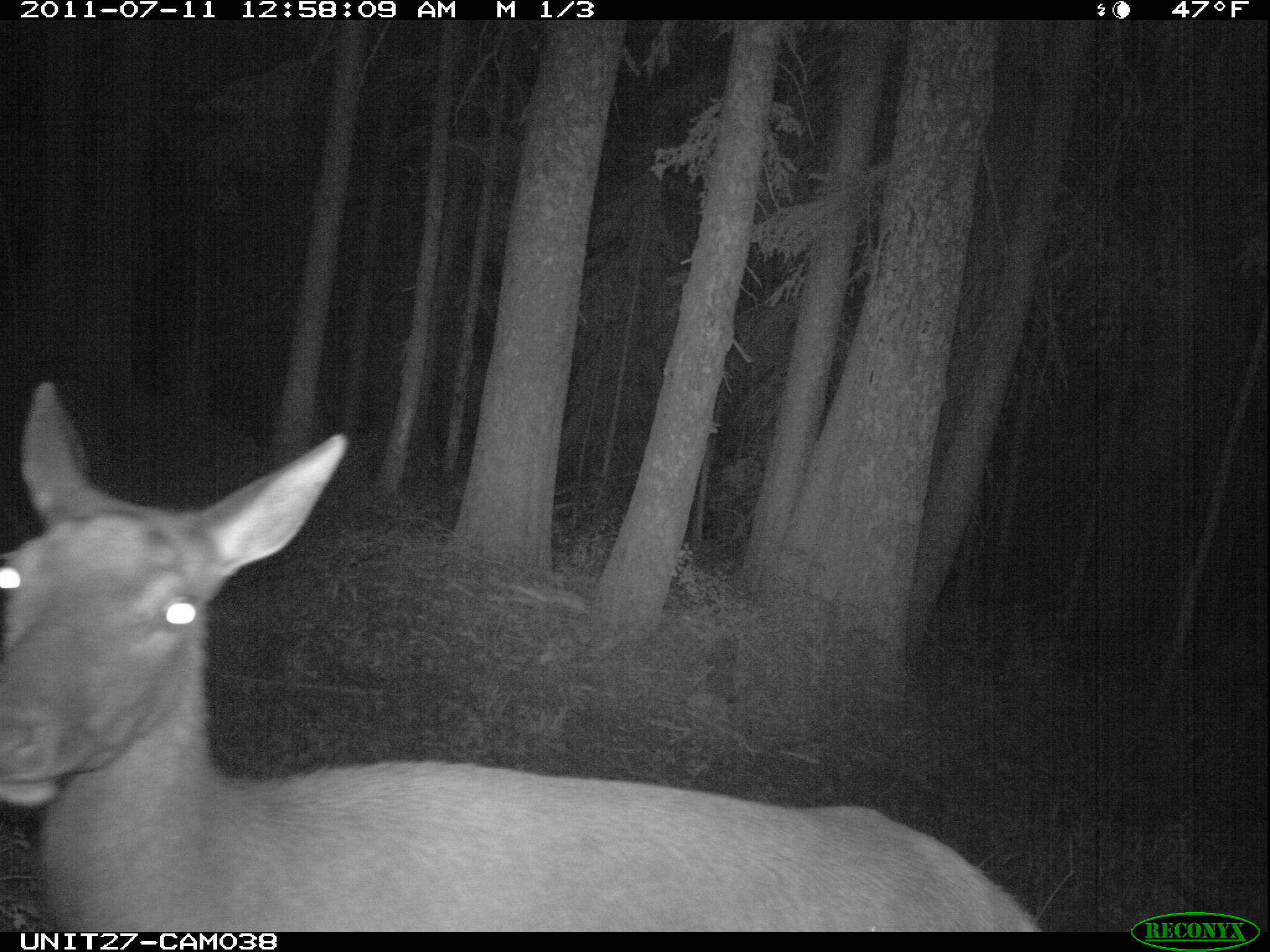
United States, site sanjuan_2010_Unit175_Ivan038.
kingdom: Animalia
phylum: Chordata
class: Mammalia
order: Artiodactyla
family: Cervidae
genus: Cervus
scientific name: Cervus elaphus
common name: red deer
Cervus elaphus (red deer).